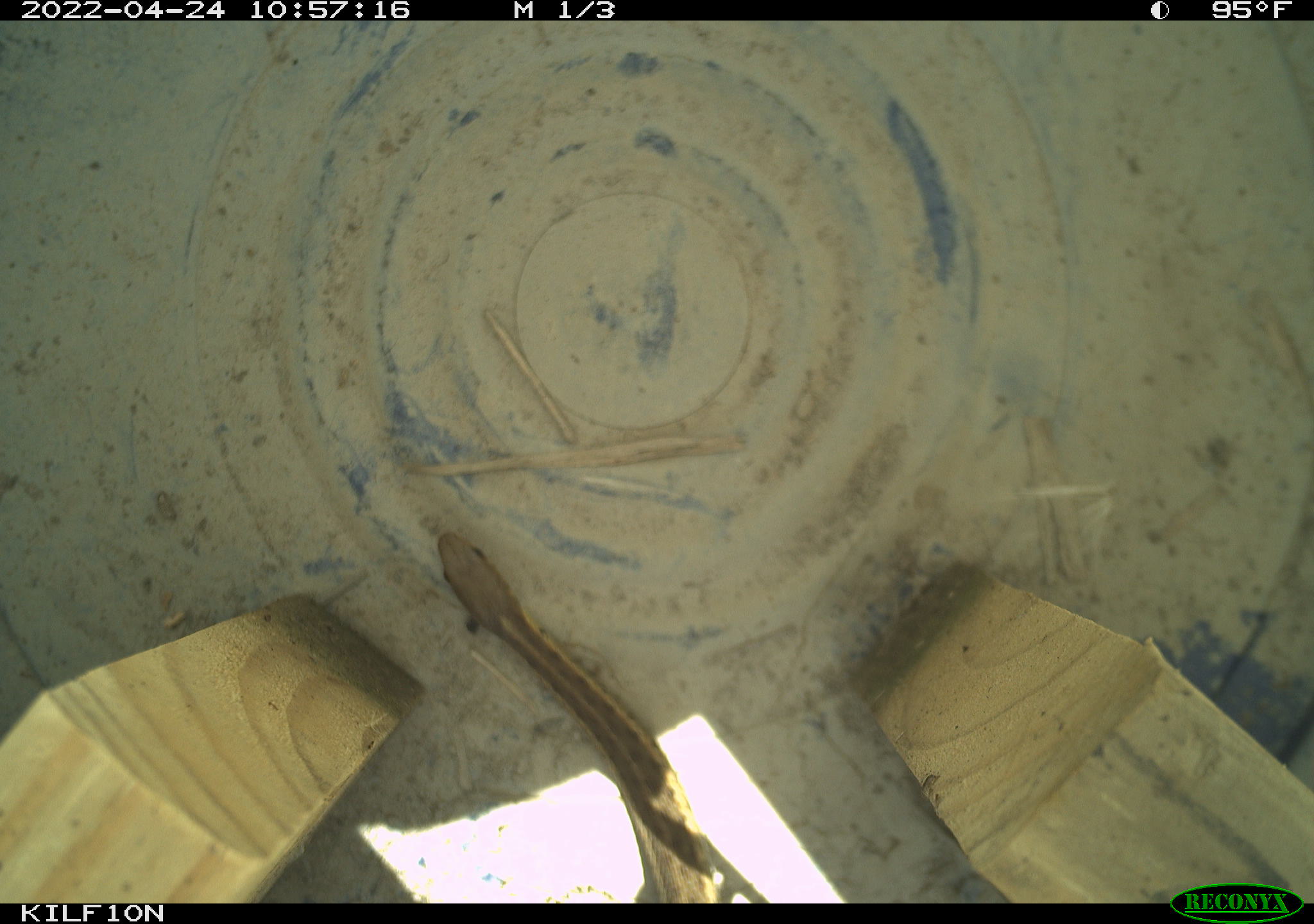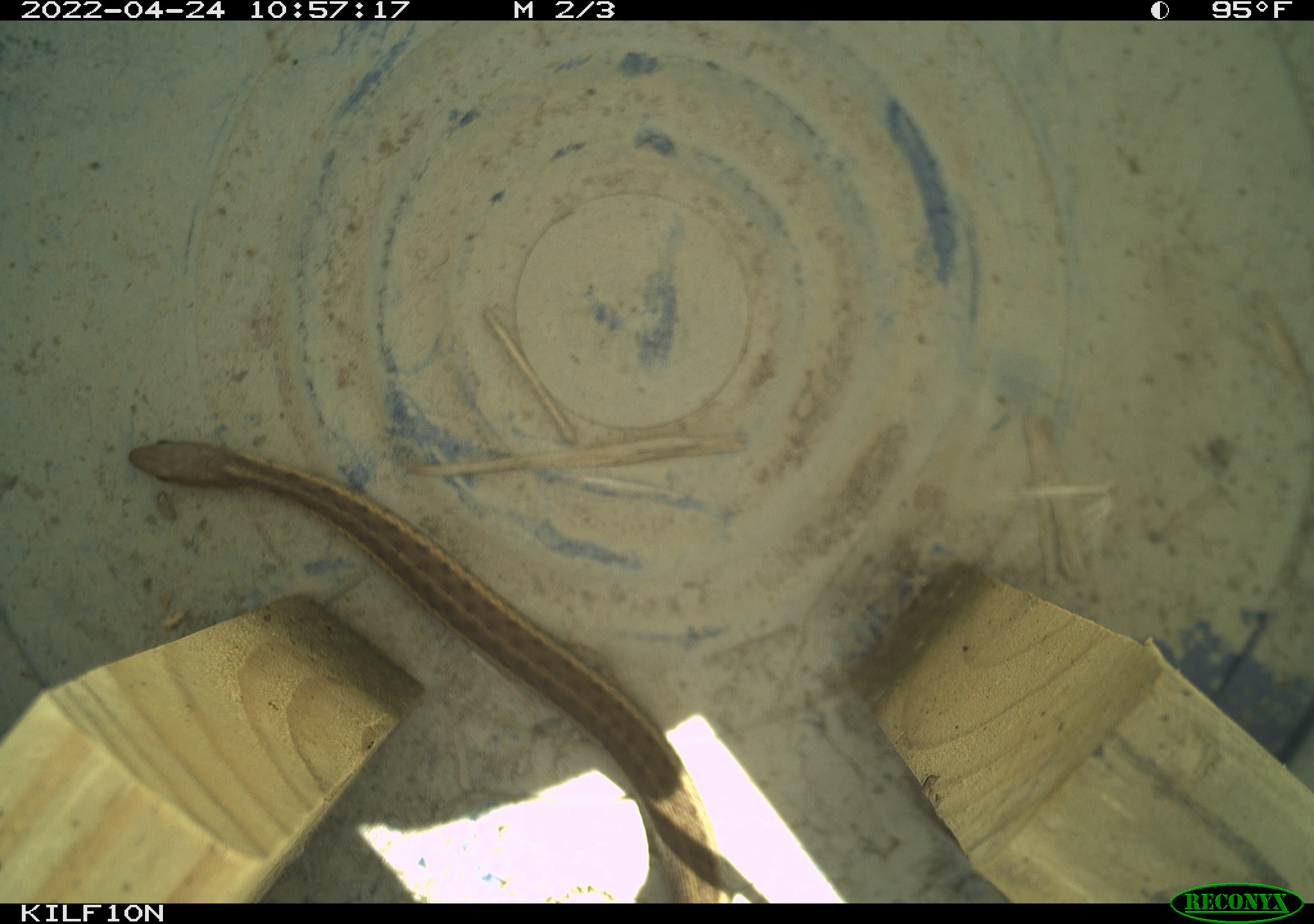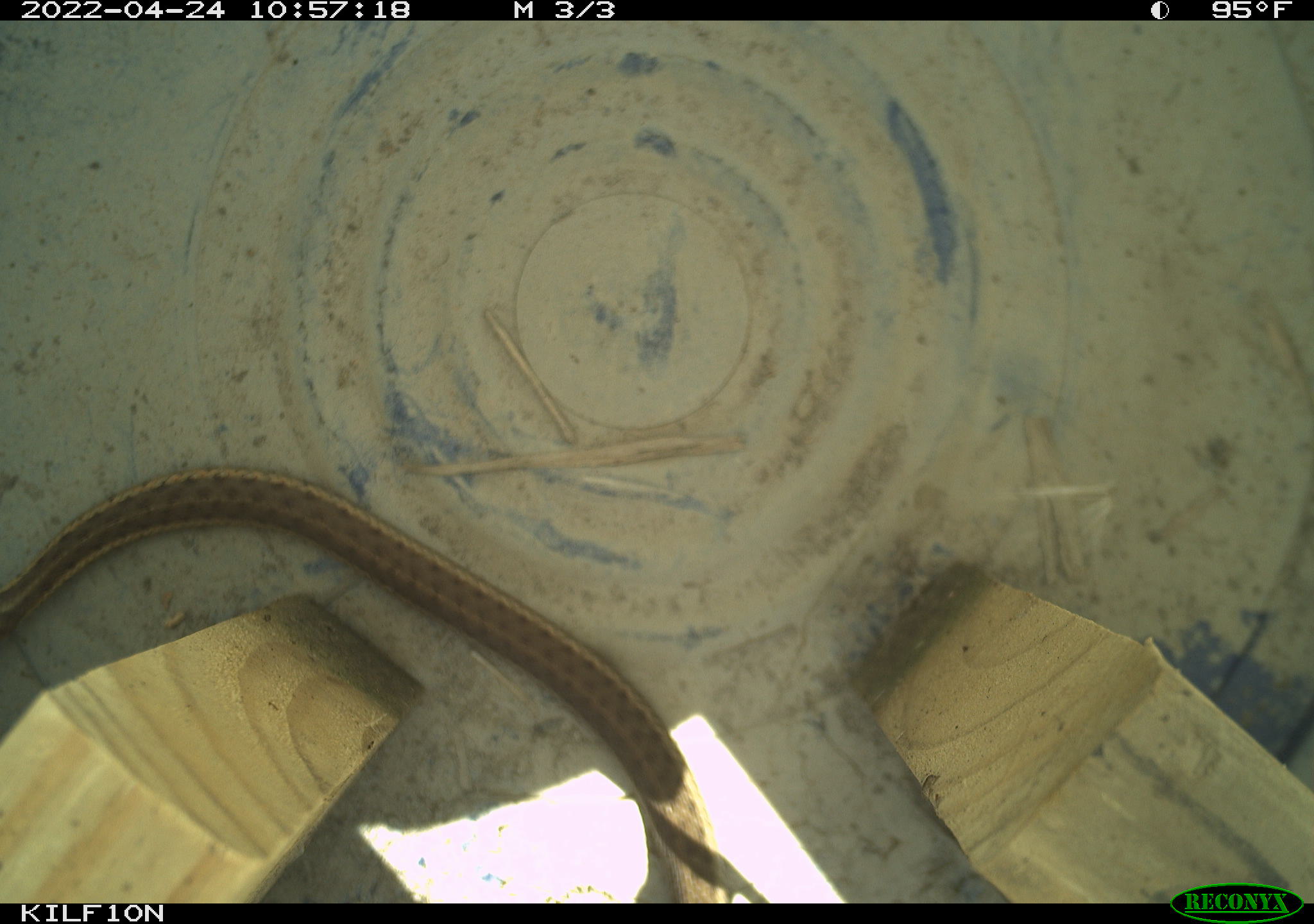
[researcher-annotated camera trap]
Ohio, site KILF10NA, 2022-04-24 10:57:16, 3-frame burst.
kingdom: Animalia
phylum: Chordata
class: Reptilia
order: Squamata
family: Colubridae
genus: Thamnophis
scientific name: Thamnophis sirtalis sirtalis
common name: eastern gartersnake